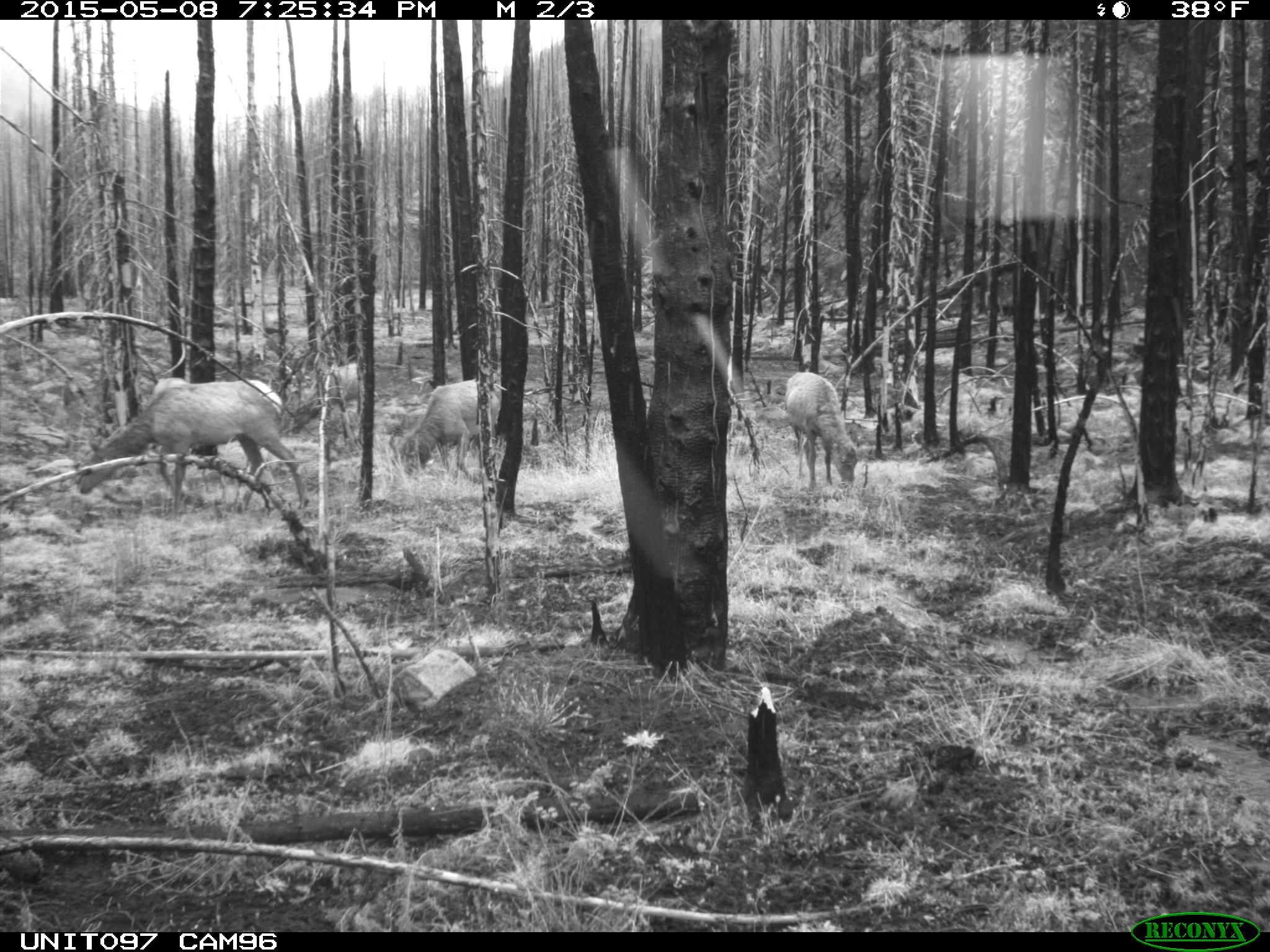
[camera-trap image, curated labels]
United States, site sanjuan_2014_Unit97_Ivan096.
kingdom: Animalia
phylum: Chordata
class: Mammalia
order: Artiodactyla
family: Cervidae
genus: Cervus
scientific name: Cervus elaphus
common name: red deer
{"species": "Cervus elaphus (red deer)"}